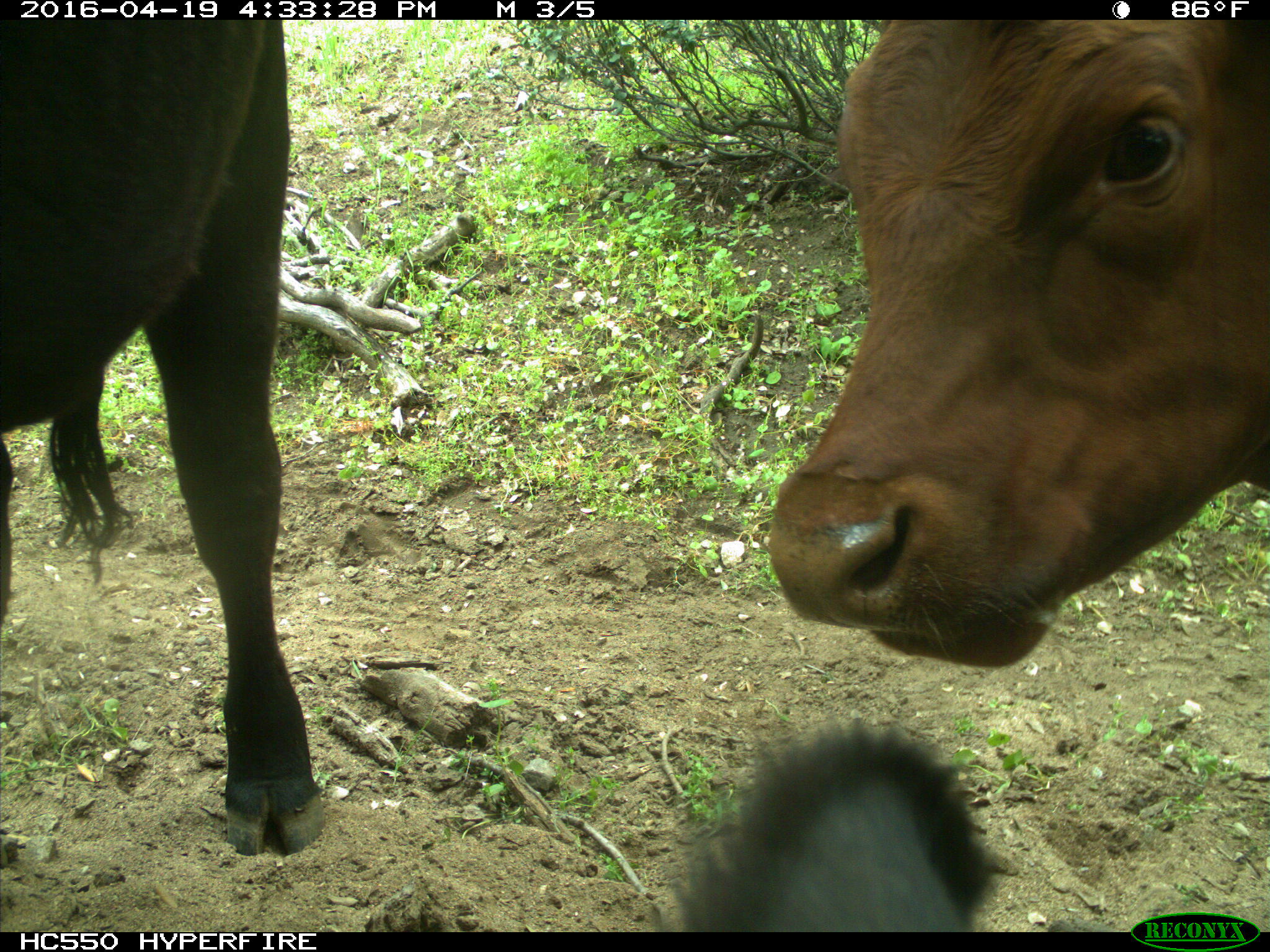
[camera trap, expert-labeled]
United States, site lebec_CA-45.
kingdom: Animalia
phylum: Chordata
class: Mammalia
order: Artiodactyla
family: Bovidae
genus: Bos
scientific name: Bos taurus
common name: domestic cow